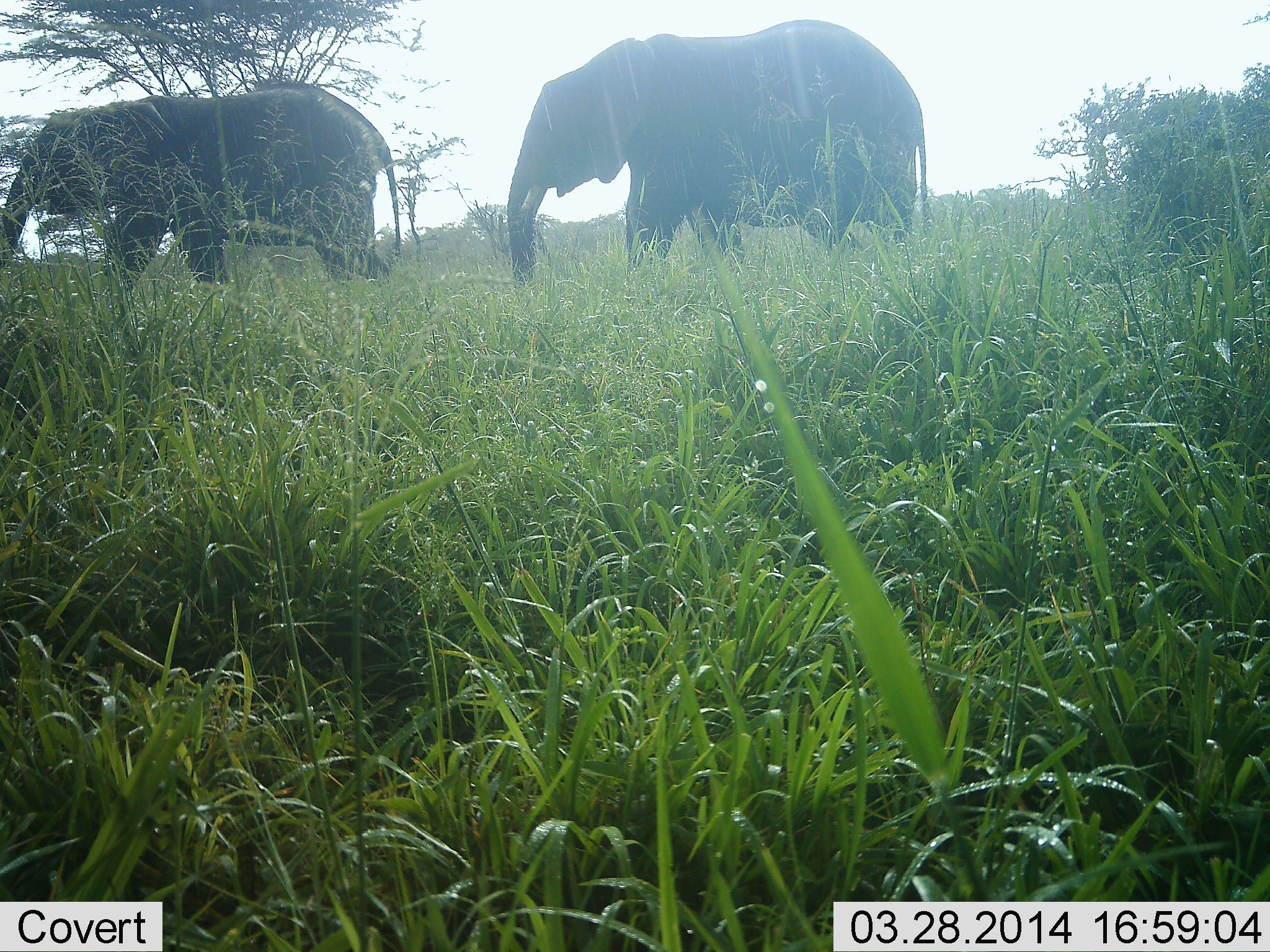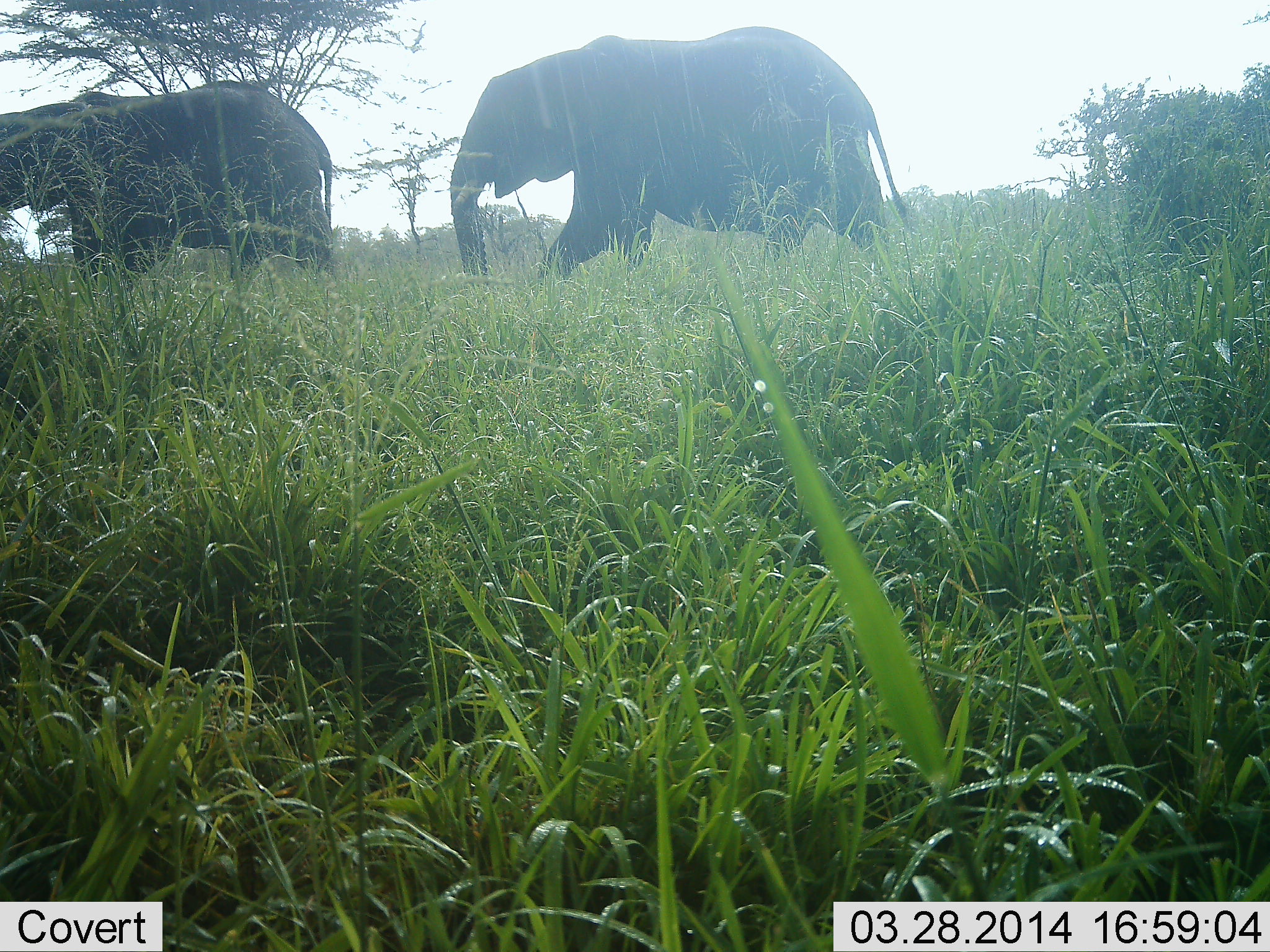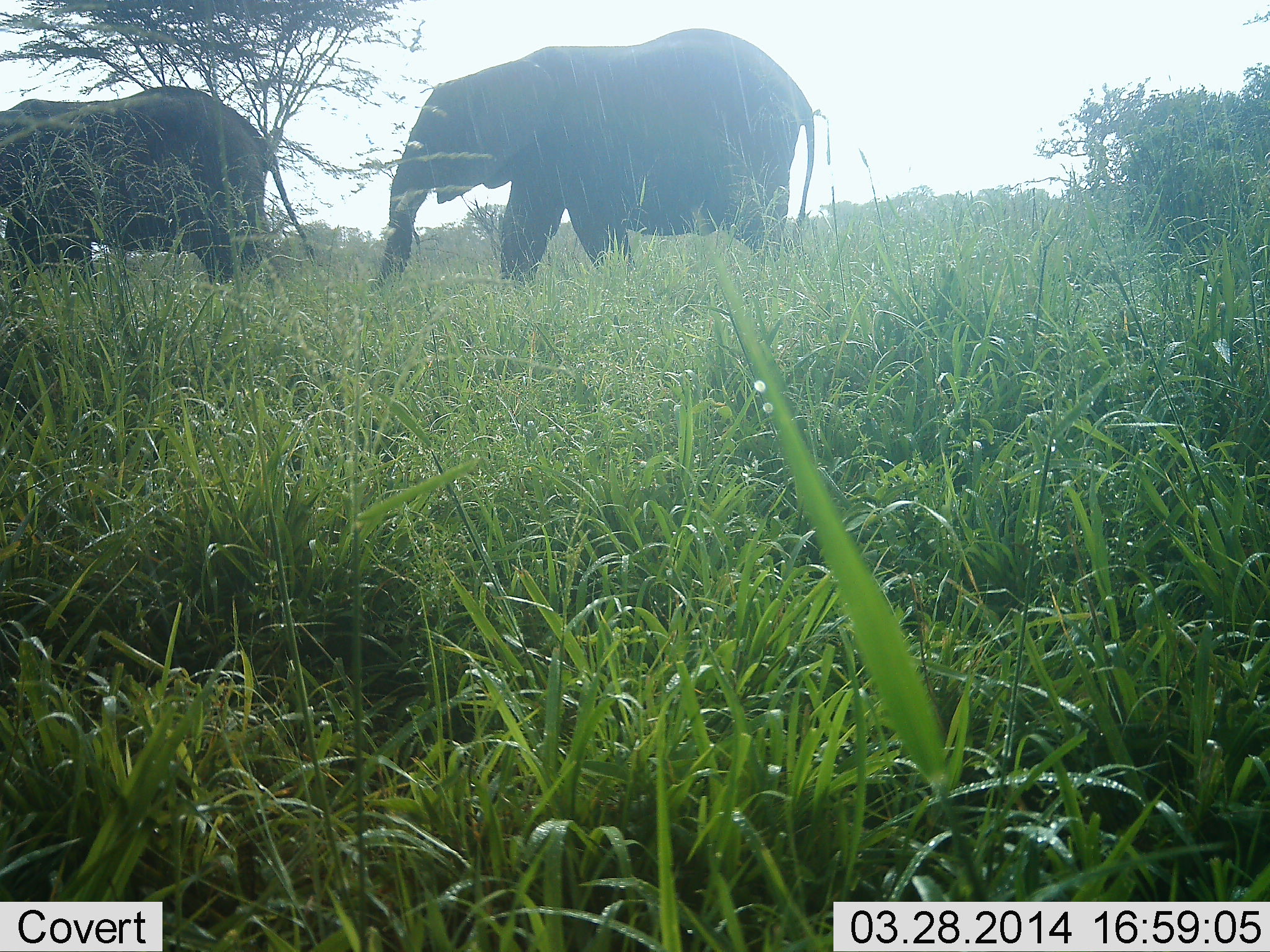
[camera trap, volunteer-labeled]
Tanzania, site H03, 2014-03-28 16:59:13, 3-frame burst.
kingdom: Animalia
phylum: Chordata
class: Mammalia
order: Proboscidea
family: Elephantidae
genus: Loxodonta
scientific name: Loxodonta africana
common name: african bush elephant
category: elephant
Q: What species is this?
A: Elephant (african bush elephant) (Loxodonta africana).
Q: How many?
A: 2.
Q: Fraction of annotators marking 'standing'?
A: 0%.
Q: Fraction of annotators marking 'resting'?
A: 0%.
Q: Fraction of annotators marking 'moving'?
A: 100%.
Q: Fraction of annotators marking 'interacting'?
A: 0%.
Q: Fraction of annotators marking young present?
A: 0%.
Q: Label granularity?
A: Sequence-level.